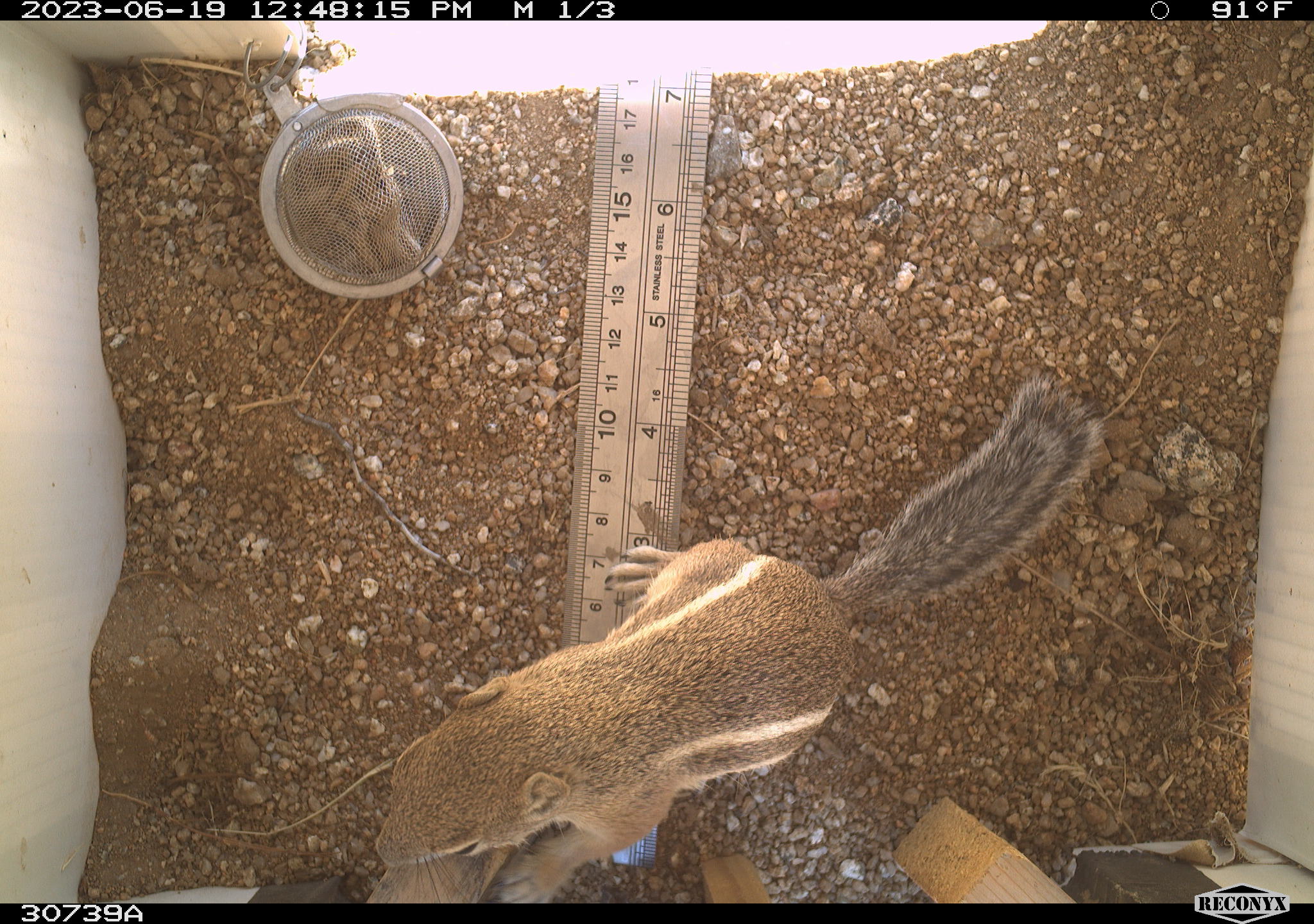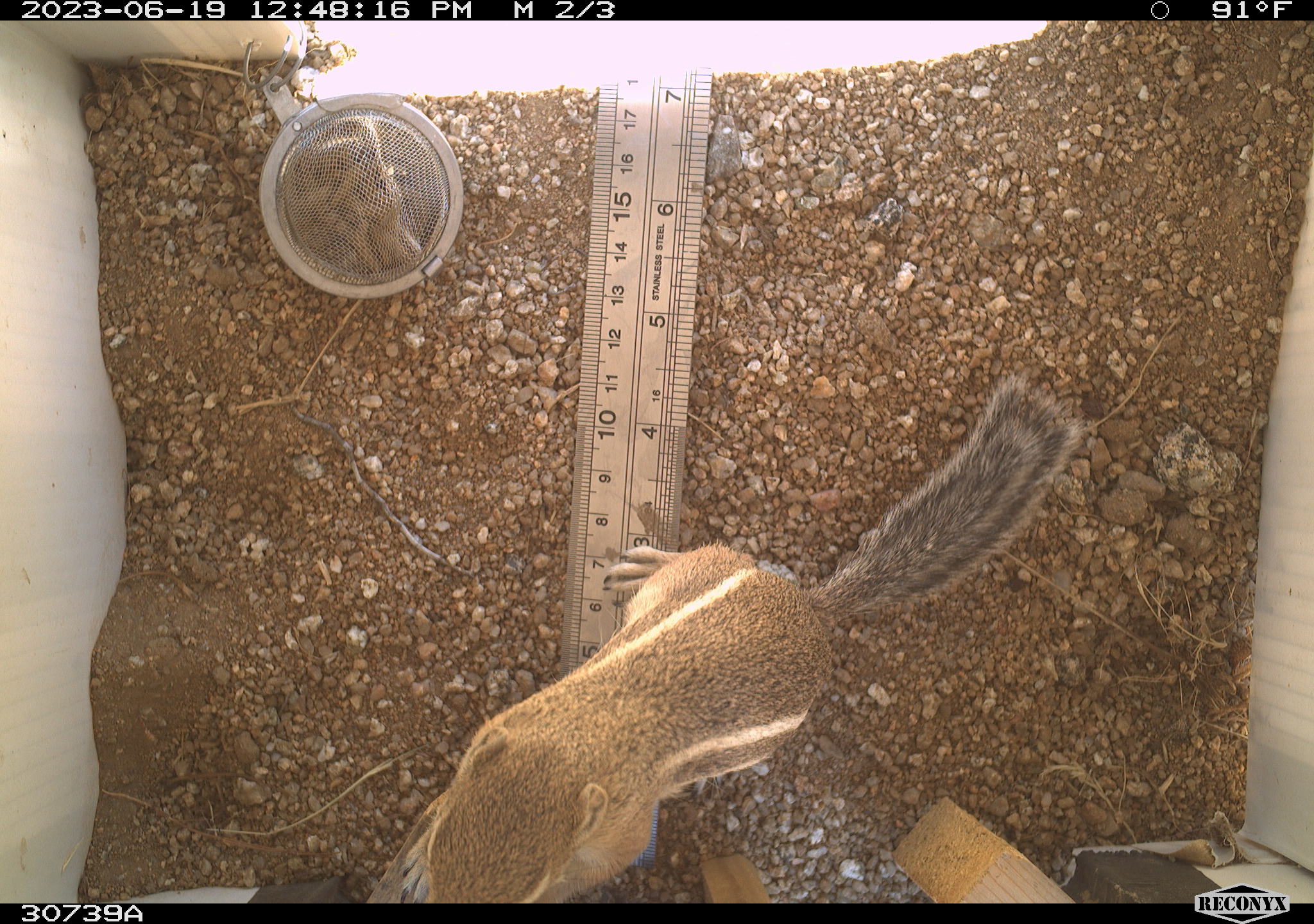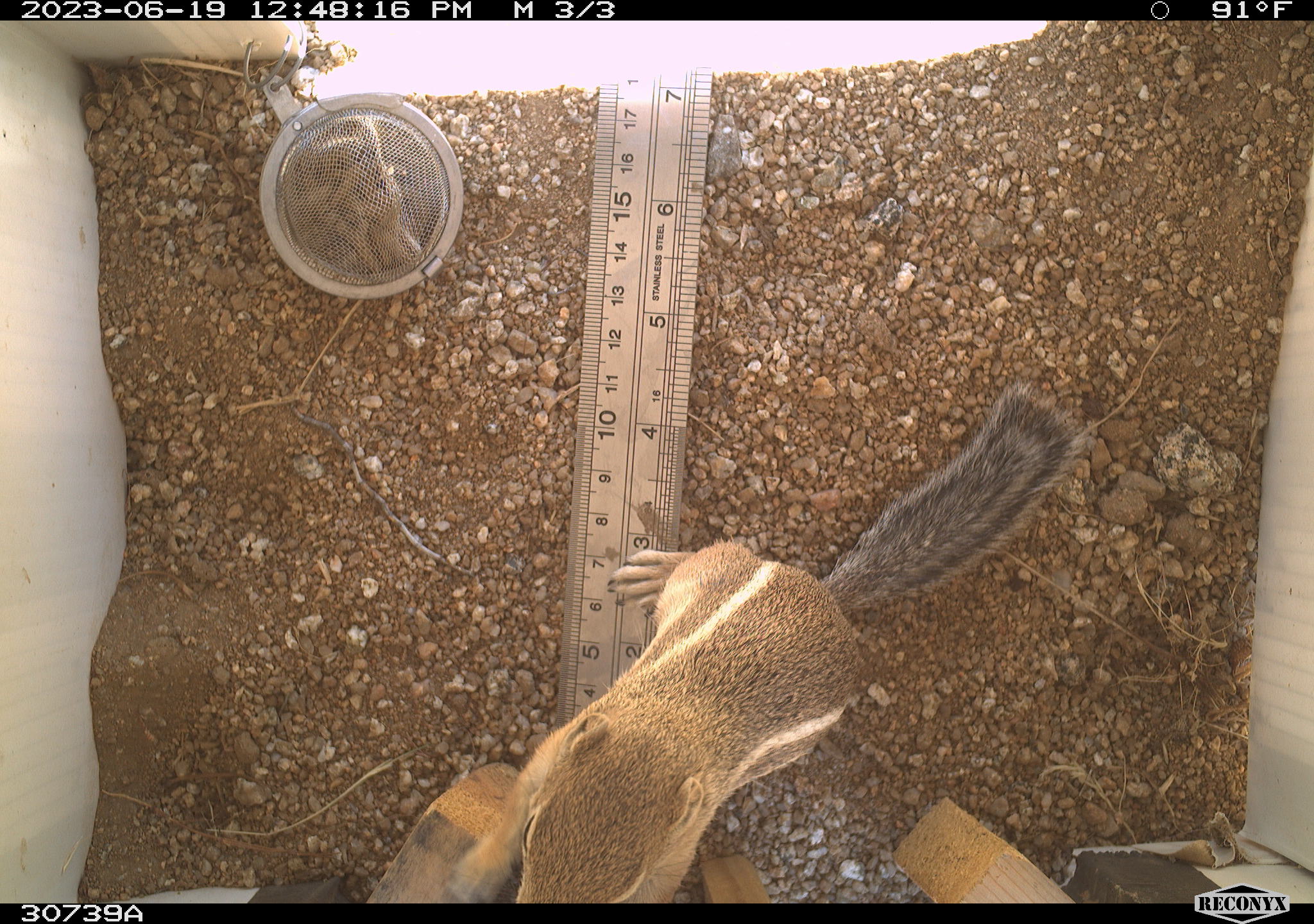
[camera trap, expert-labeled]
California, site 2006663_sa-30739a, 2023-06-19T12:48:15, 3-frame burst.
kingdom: Animalia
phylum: Chordata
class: Mammalia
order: Rodentia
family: Sciuridae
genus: Ammospermophilus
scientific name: Ammospermophilus leucurus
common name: white-tailed antelope squirrel